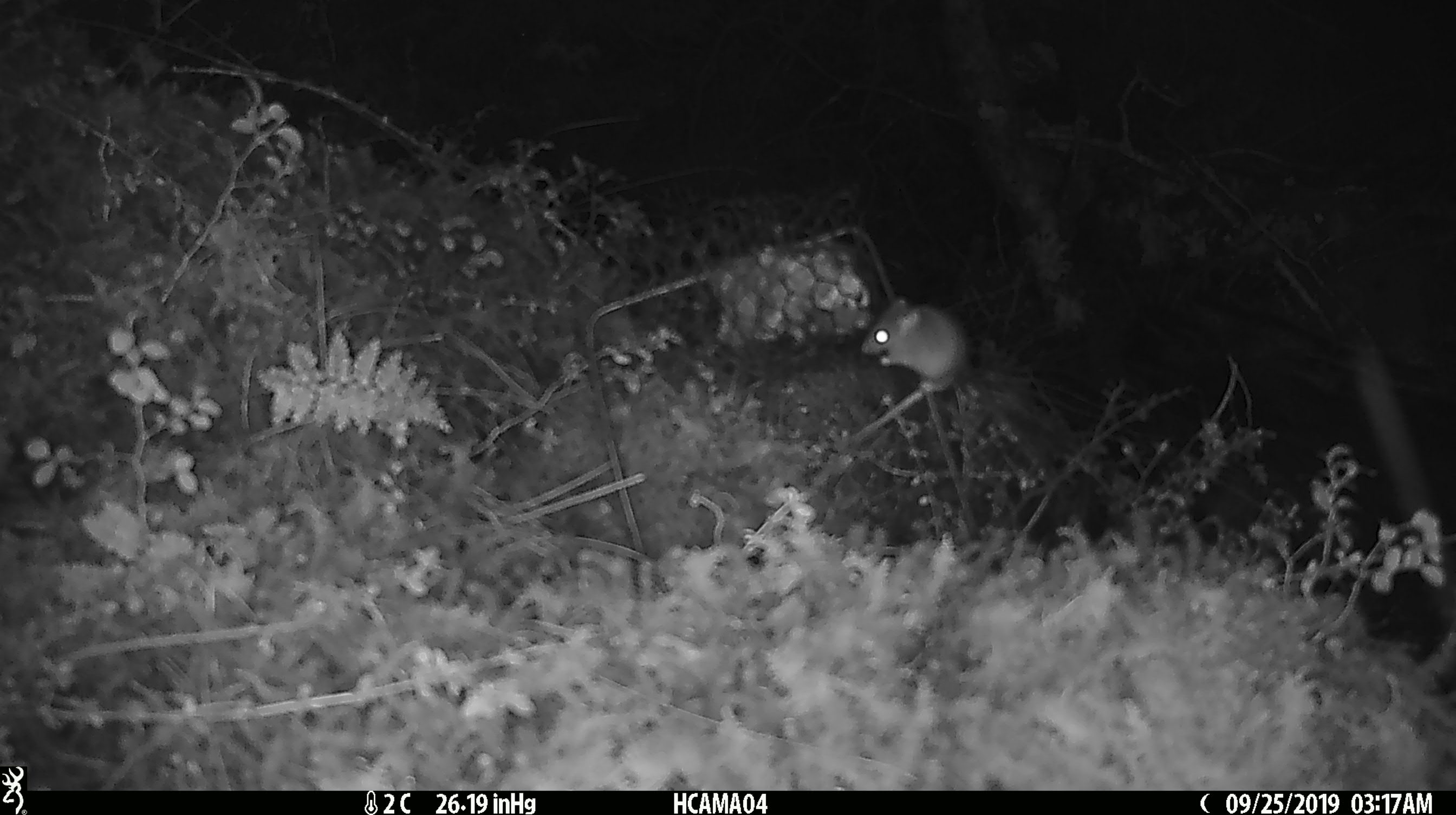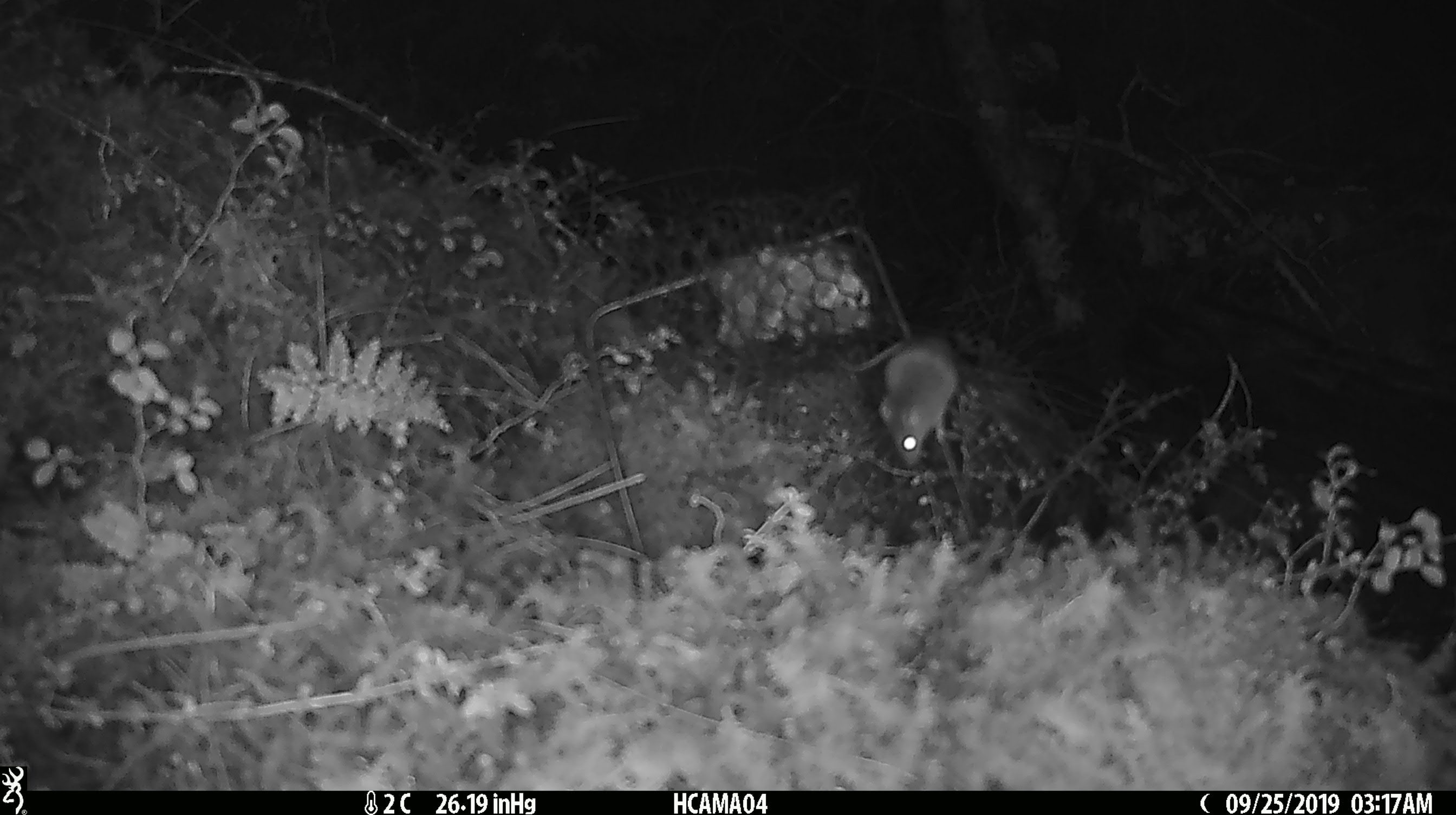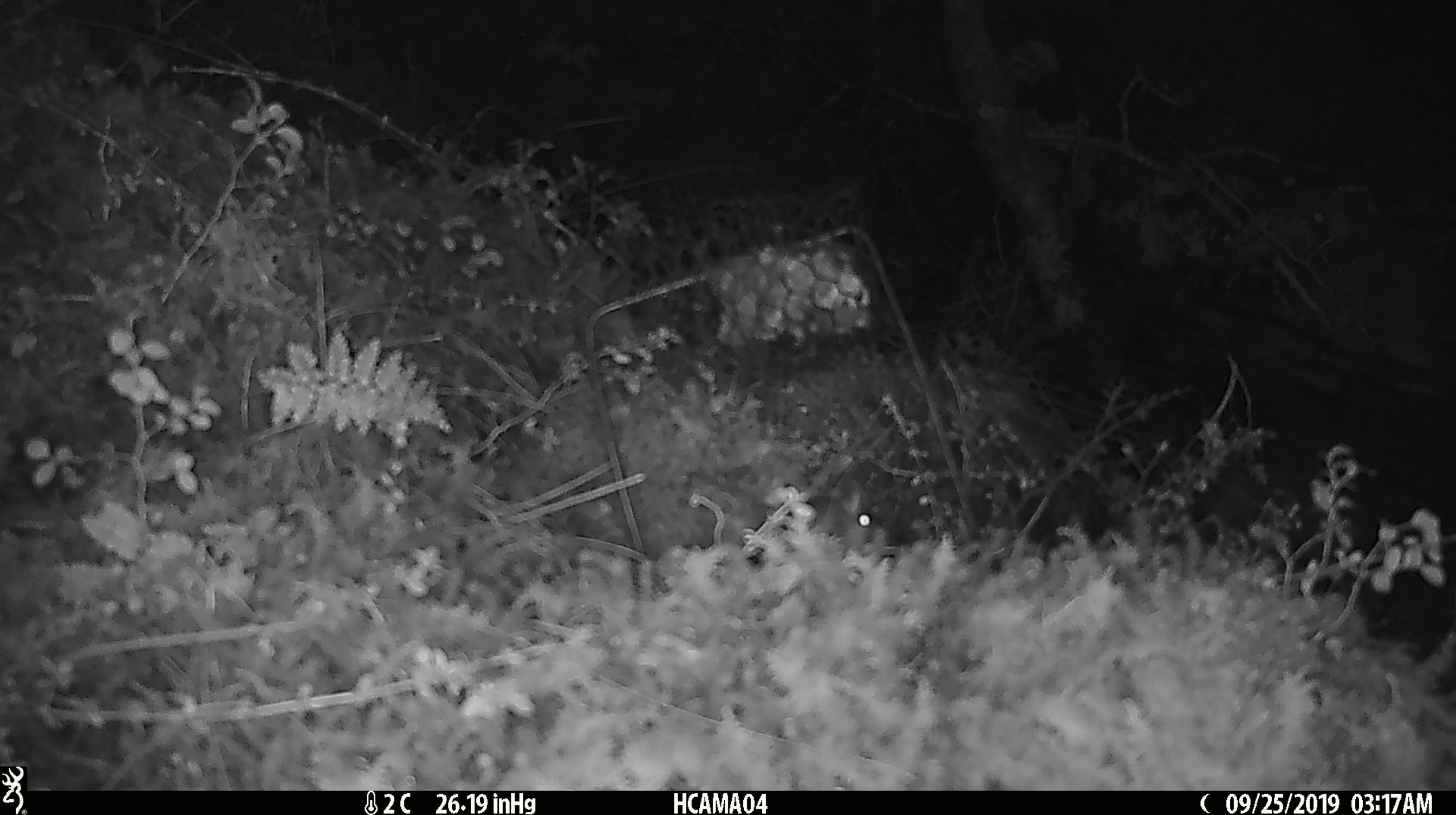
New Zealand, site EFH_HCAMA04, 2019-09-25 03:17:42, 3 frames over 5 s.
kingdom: Animalia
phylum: Chordata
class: Mammalia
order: Rodentia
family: Muridae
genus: Mus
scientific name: Mus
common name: mouse